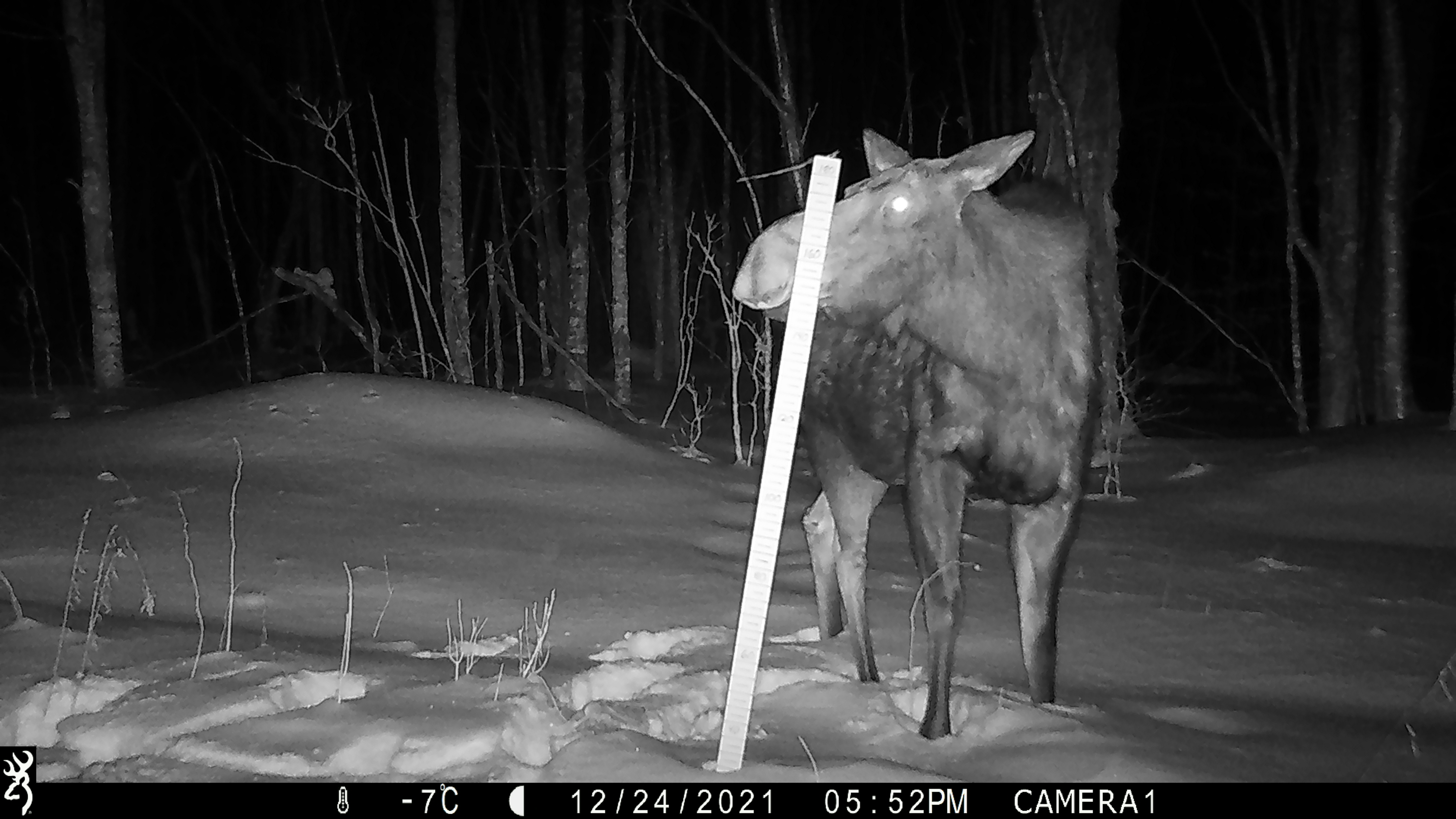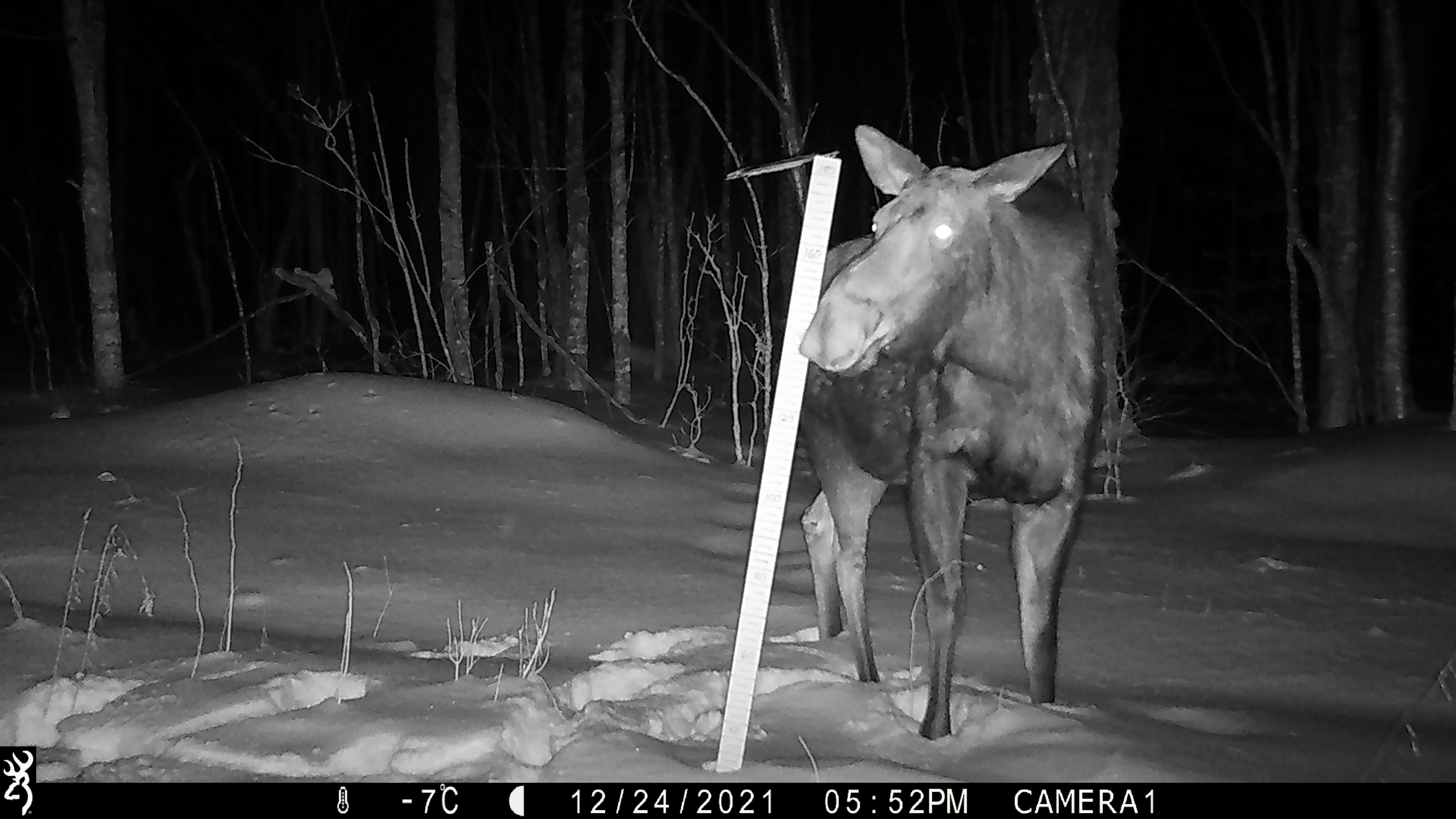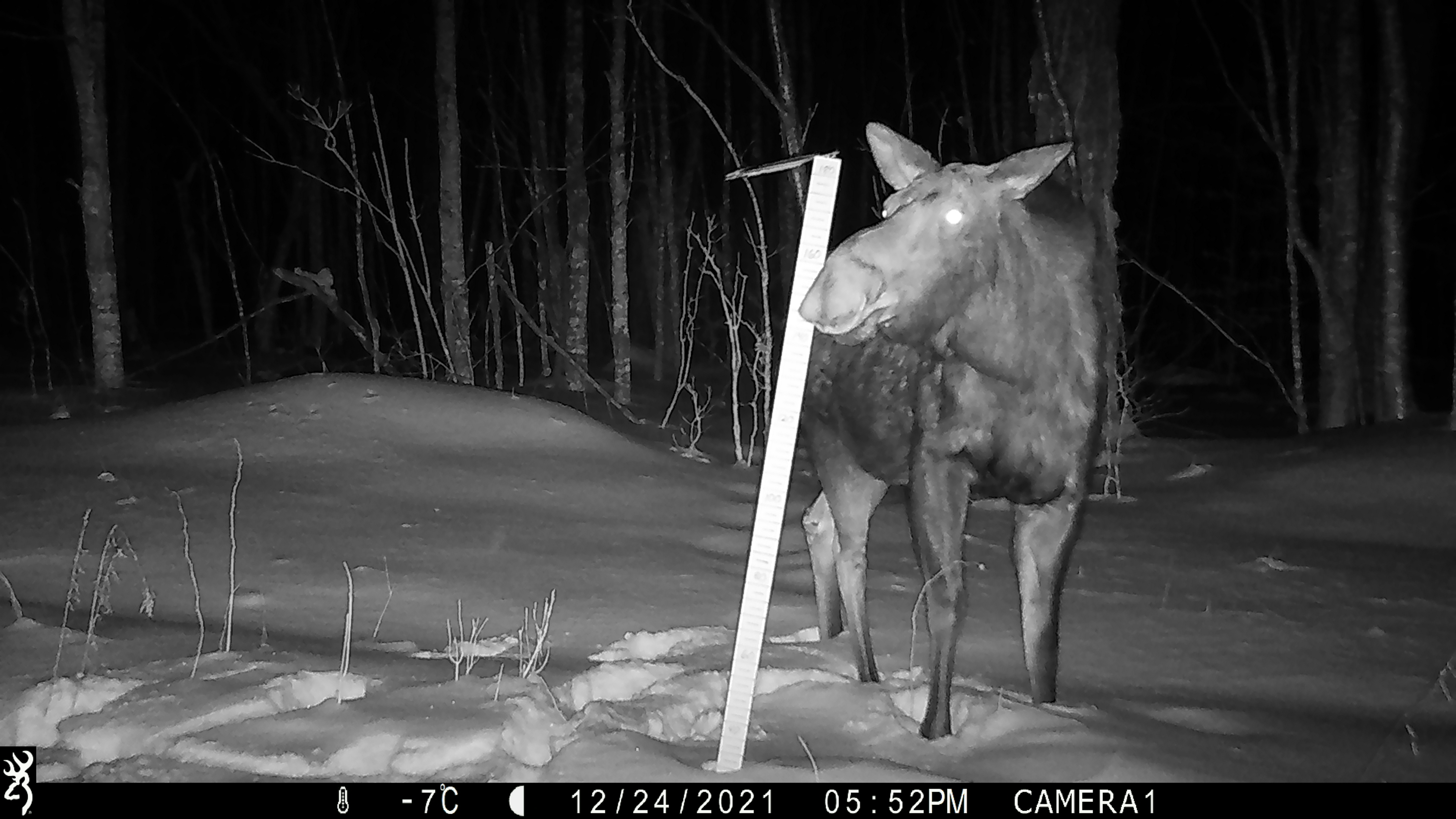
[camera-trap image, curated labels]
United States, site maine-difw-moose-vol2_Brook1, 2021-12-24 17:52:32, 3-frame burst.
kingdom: Animalia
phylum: Chordata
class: Mammalia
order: Artiodactyla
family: Cervidae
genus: Alces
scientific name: Alces alces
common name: moose